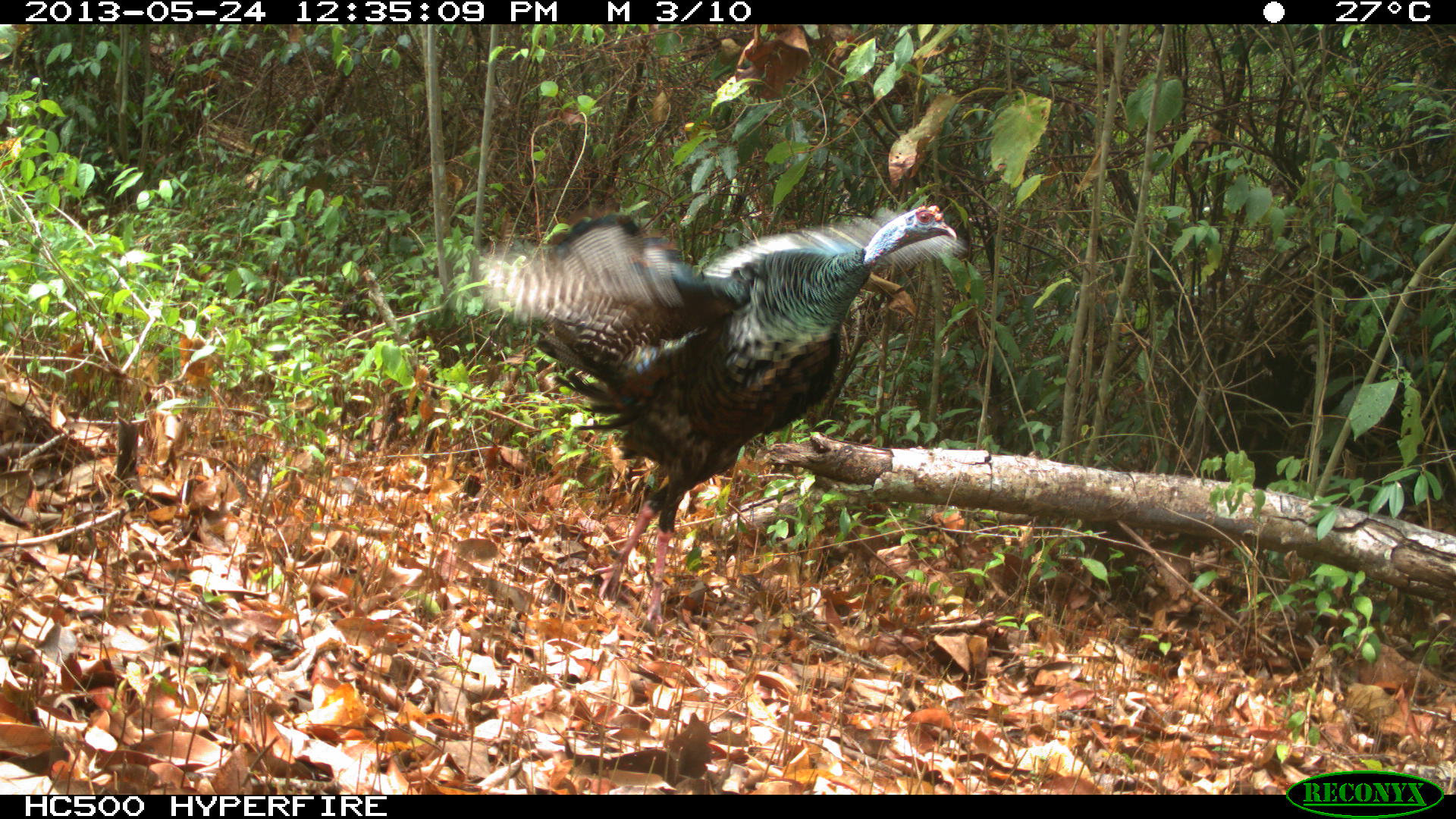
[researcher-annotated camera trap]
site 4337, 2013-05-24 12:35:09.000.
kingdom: Animalia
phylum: Chordata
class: Aves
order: Galliformes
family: Phasianidae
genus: Meleagris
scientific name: Meleagris ocellata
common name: ocellated turkey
Meleagris ocellata (ocellated turkey), count 1, sex male.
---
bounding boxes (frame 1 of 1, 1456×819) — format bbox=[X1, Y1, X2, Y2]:
meleagris ocellata: bbox=[480, 204, 956, 638]